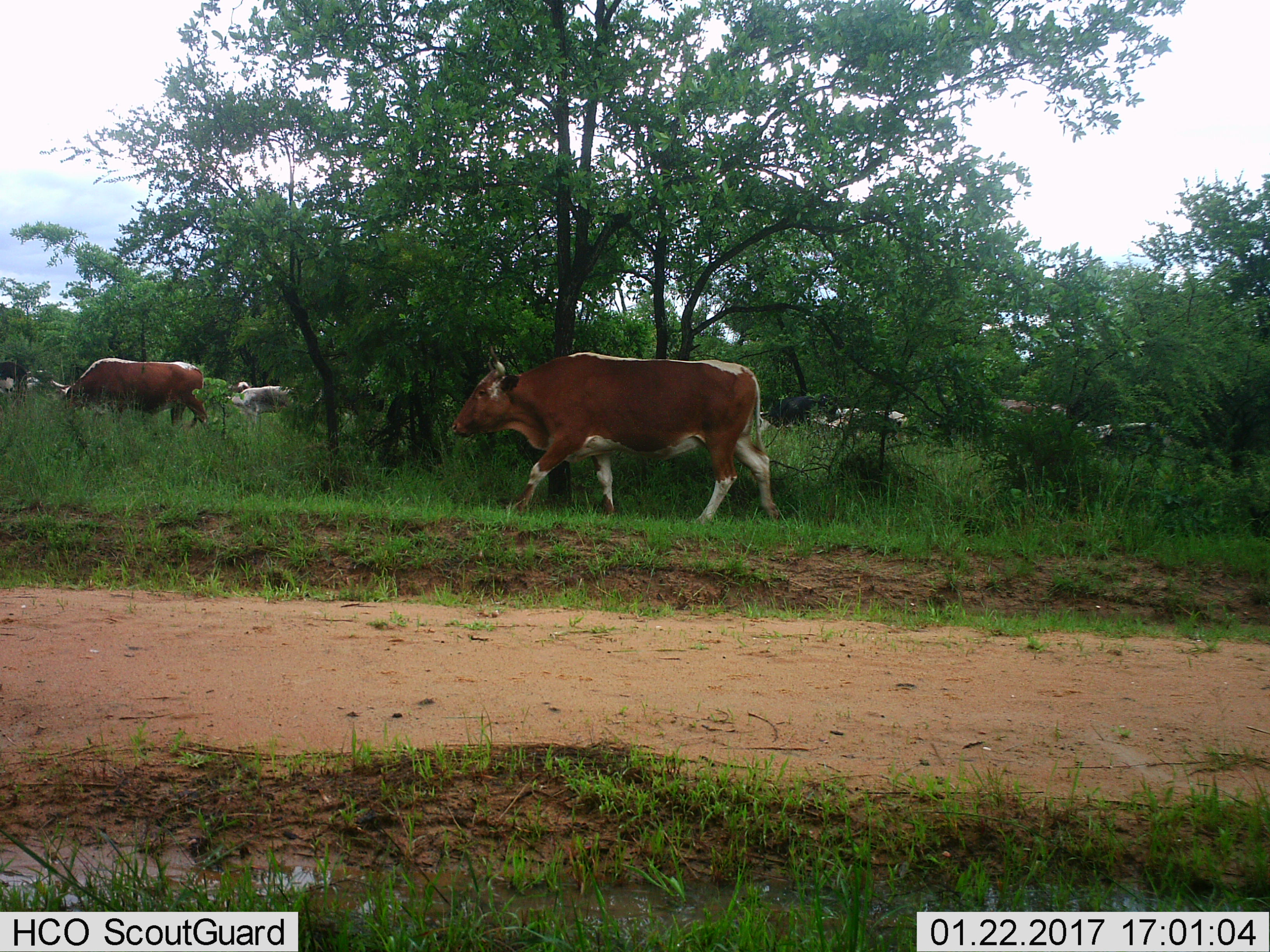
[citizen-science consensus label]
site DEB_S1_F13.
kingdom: Animalia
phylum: Chordata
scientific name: Vertebrata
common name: domestic animal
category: domesticanimal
Domesticanimal (domestic animal) (Vertebrata), count 11-50. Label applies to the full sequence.